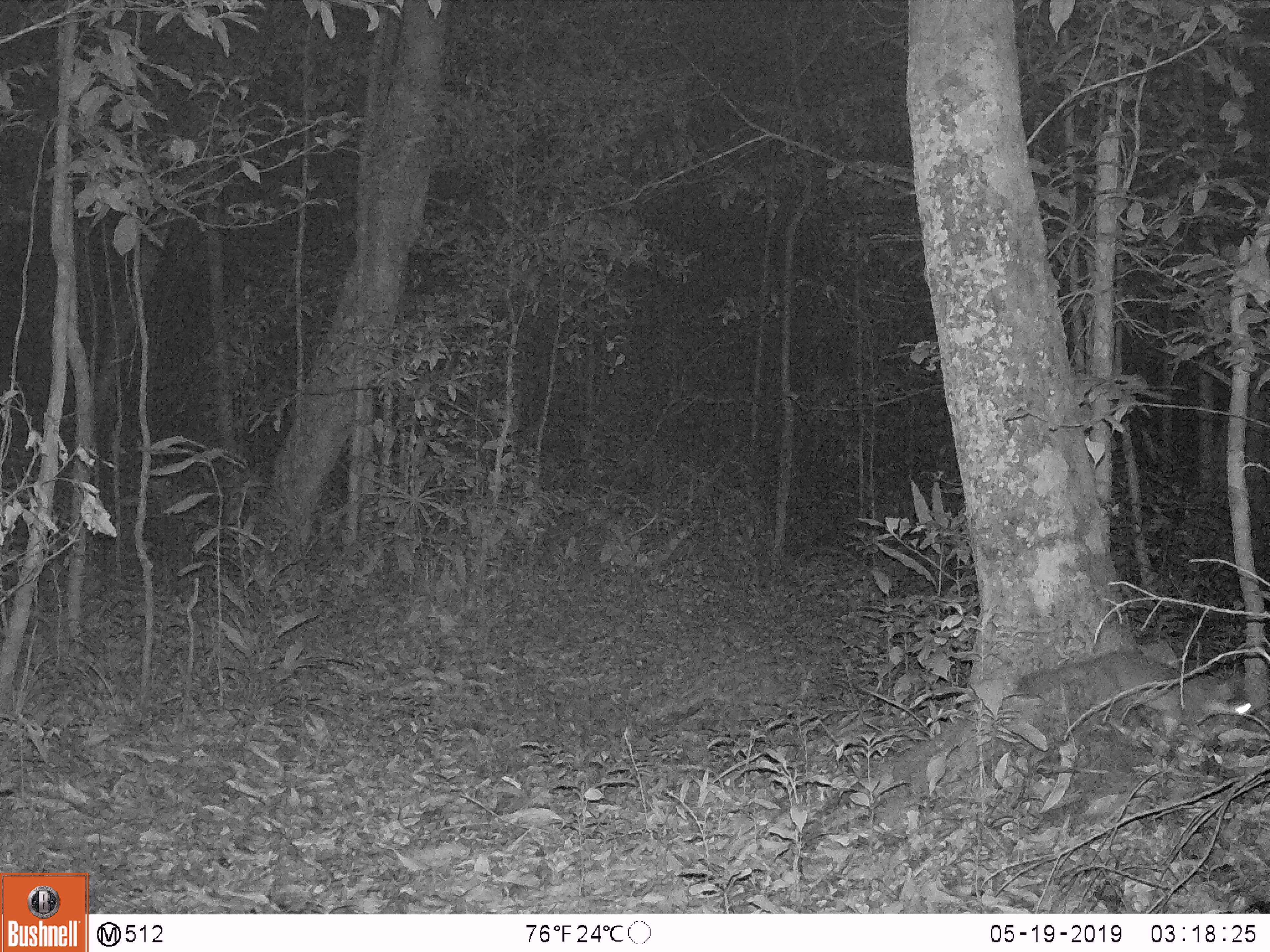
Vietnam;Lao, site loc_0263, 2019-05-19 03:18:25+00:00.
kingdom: Animalia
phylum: Chordata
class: Mammalia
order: Carnivora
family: Mustelidae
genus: Melogale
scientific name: Melogale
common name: ferret badger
Ferret badger (Melogale). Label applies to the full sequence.